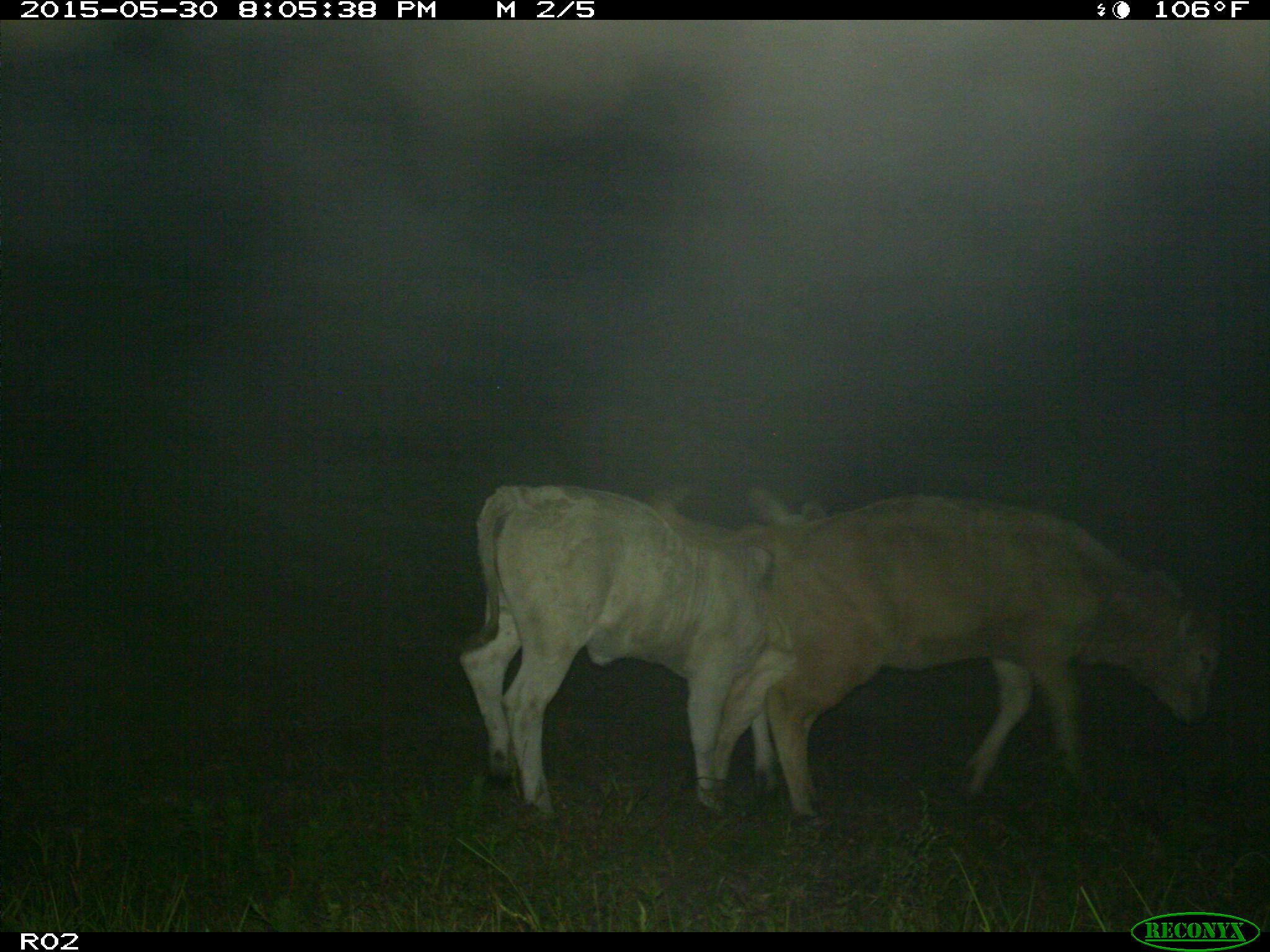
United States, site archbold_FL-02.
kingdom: Animalia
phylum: Chordata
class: Mammalia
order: Artiodactyla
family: Bovidae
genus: Bos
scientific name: Bos taurus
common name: domestic cow